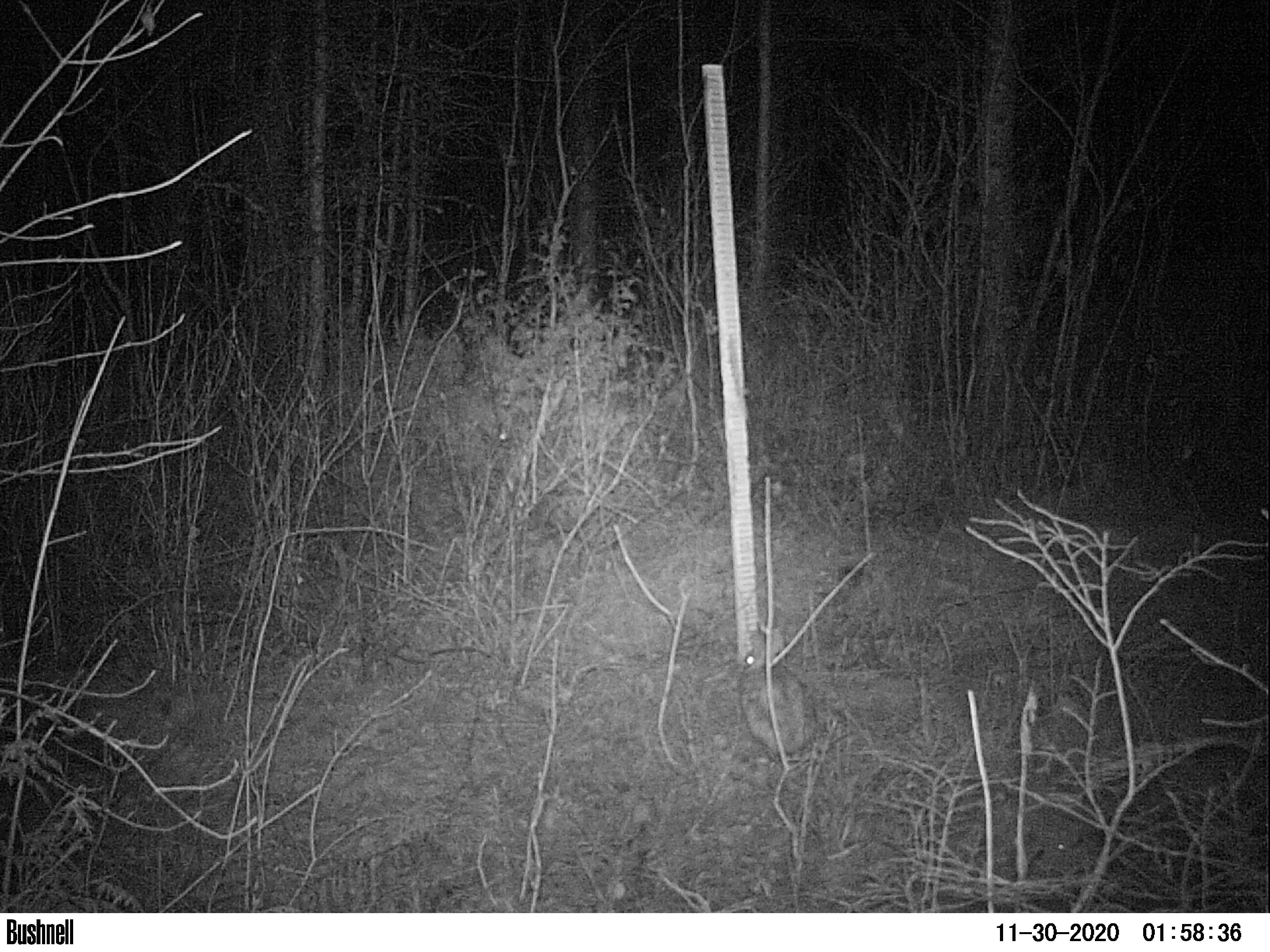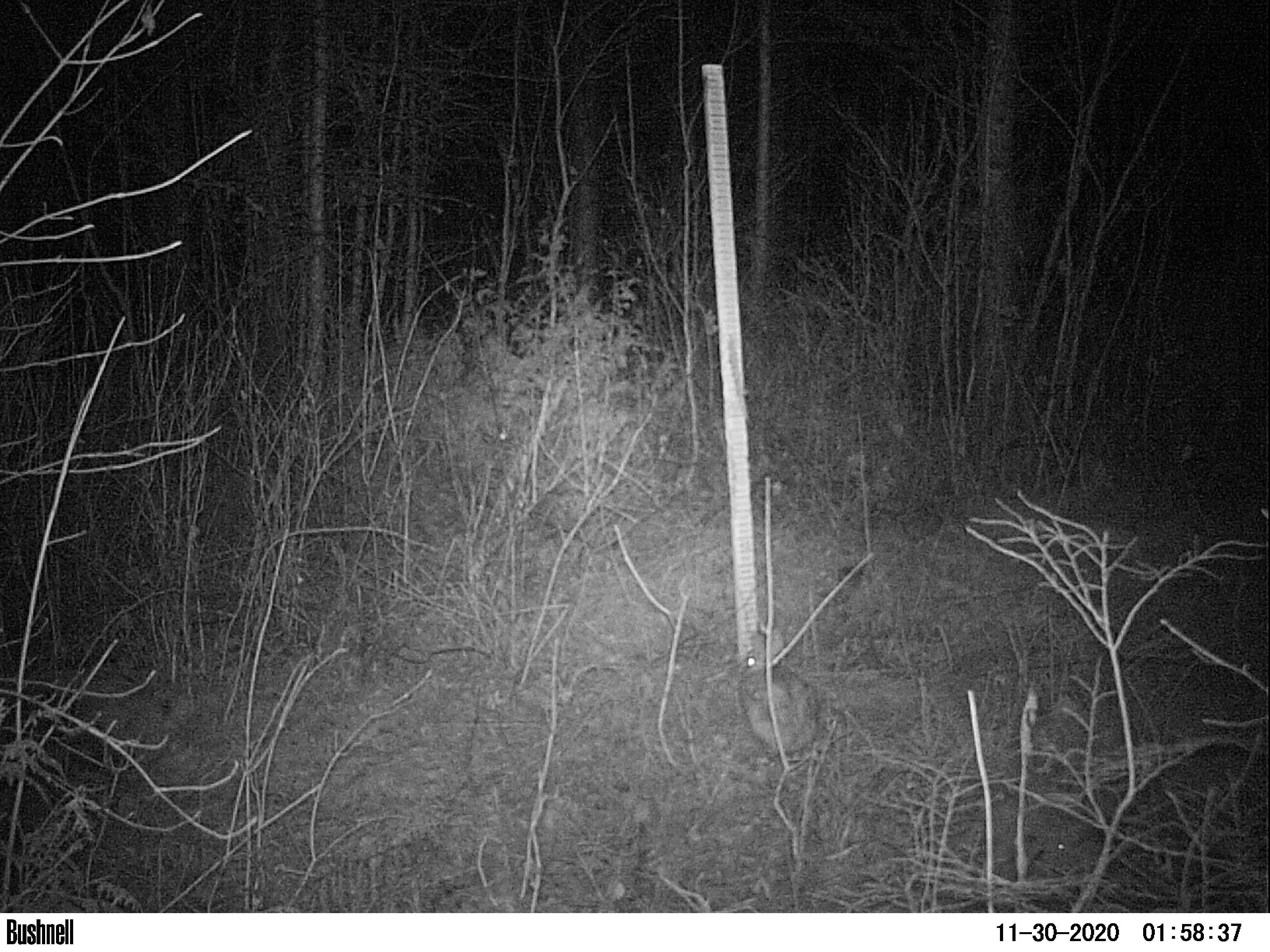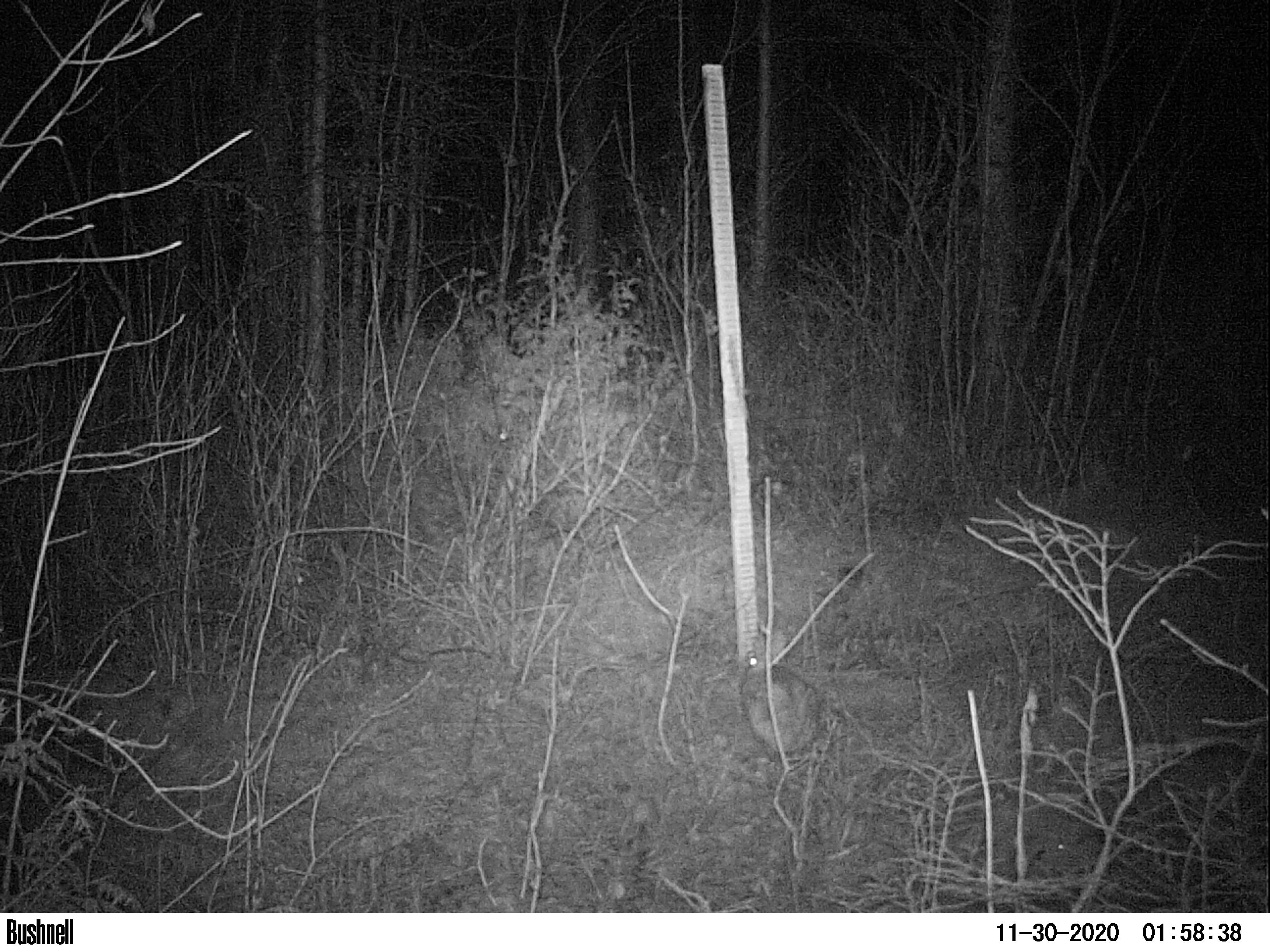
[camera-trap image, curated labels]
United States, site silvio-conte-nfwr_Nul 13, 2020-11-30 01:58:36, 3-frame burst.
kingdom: Animalia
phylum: Chordata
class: Mammalia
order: Lagomorpha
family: Leporidae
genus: Lepus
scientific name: Lepus americanus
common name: snowshoe hare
Snowshoe hare (Lepus americanus).